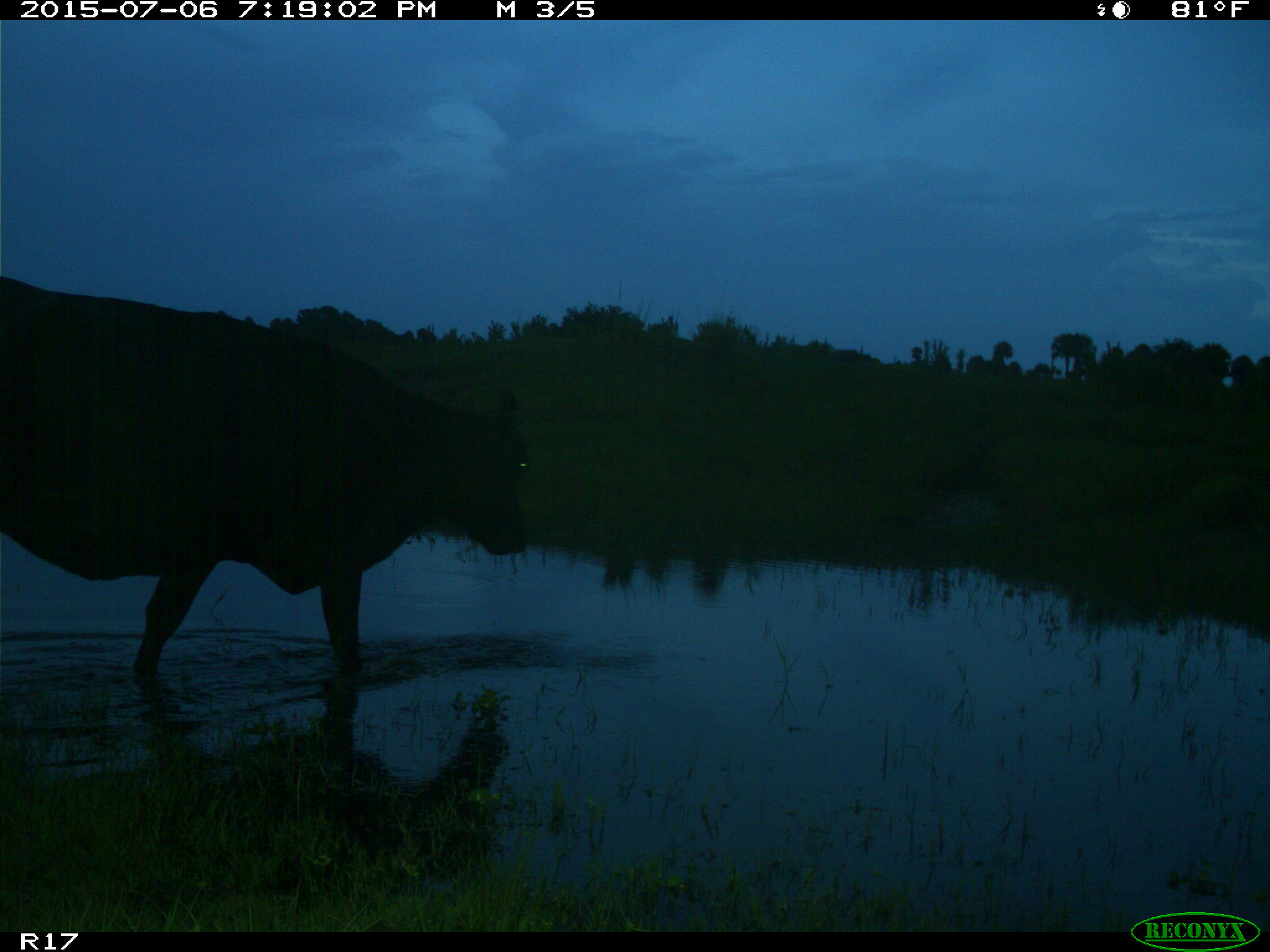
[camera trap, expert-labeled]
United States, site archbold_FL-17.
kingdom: Animalia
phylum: Chordata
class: Mammalia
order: Artiodactyla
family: Bovidae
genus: Bos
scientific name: Bos taurus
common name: domestic cow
Bos taurus (domestic cow).